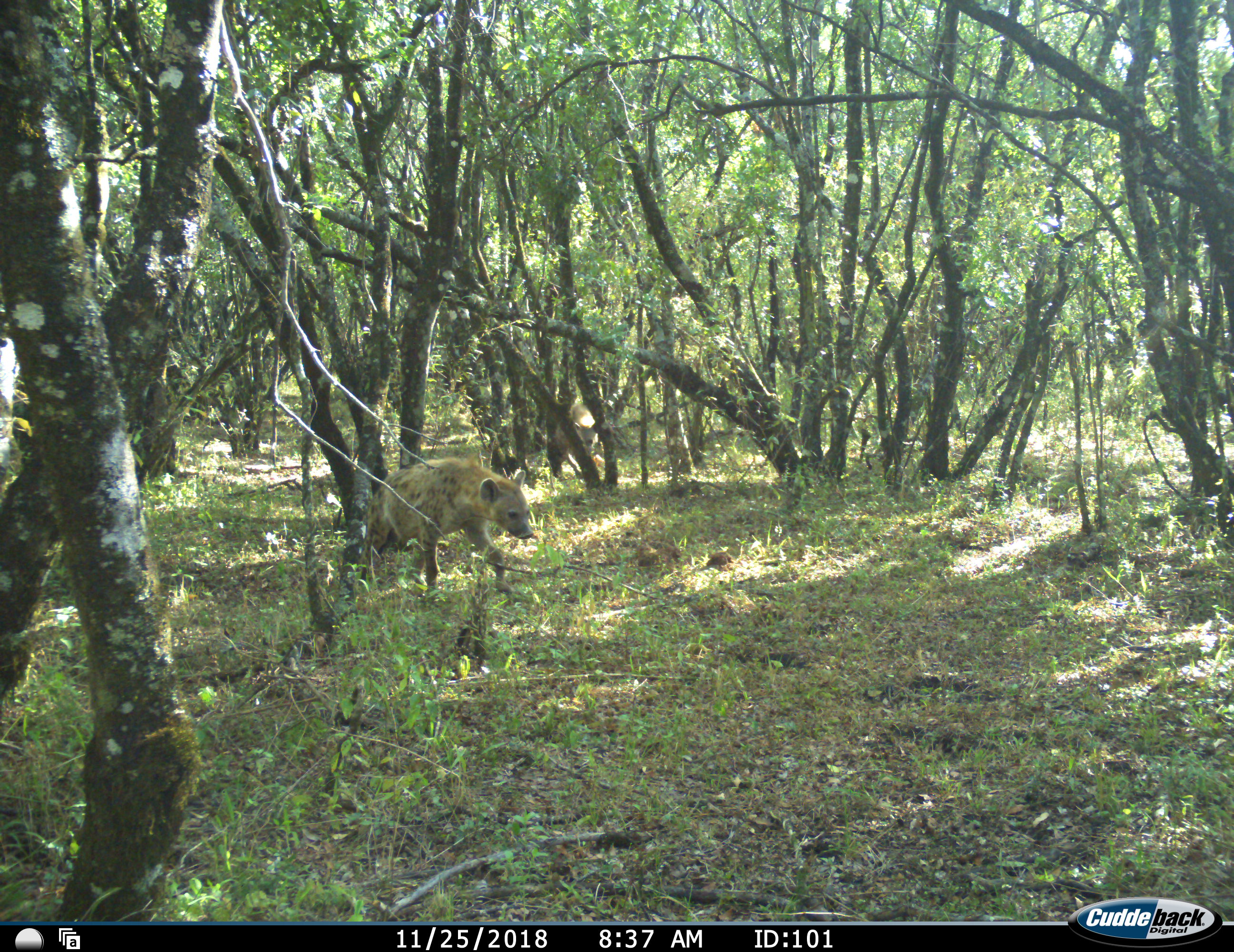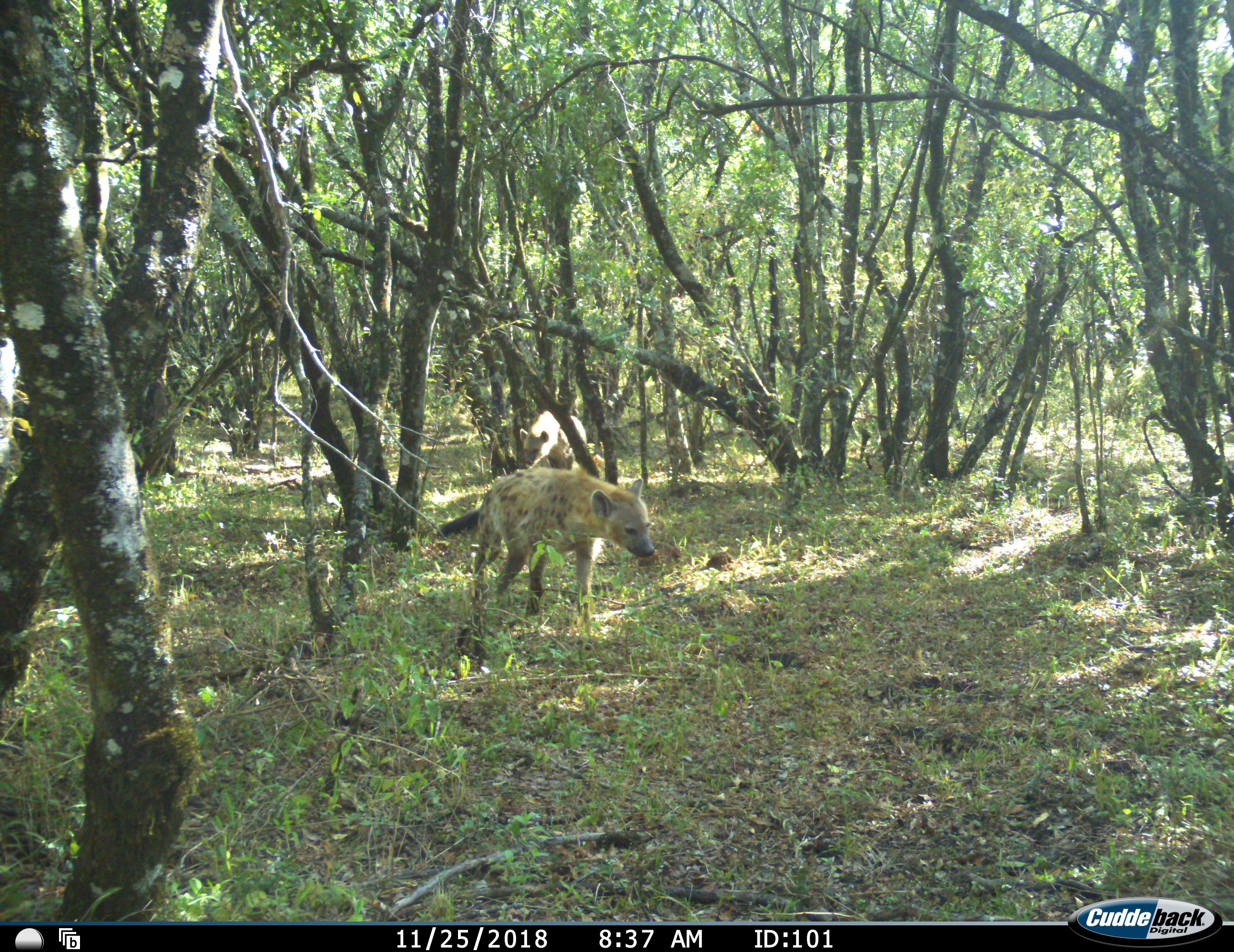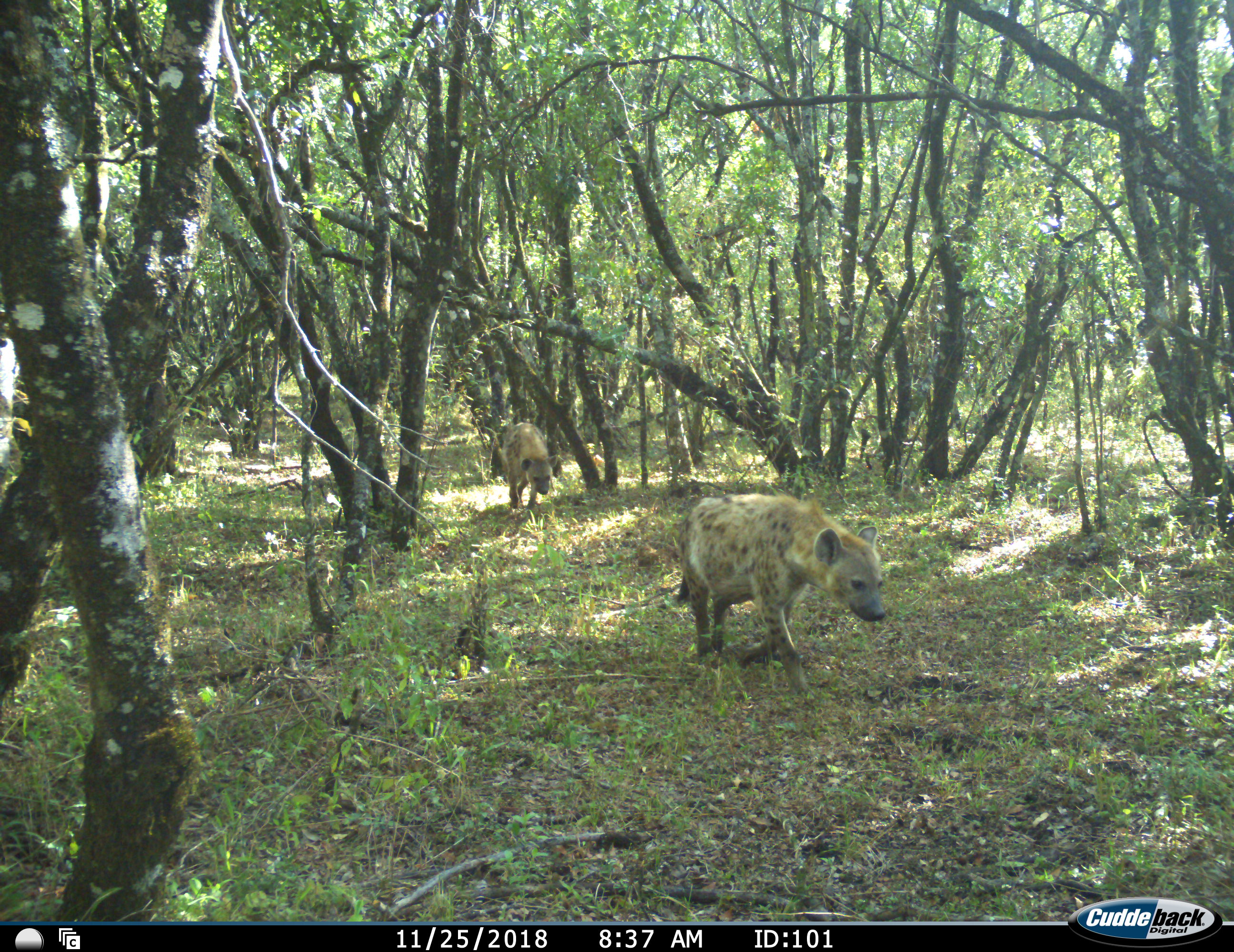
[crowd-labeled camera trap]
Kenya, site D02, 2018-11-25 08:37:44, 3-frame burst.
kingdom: Animalia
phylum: Chordata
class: Mammalia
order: Carnivora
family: Hyaenidae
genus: Crocuta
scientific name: Crocuta crocuta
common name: spotted hyena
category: hyenaspotted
Hyenaspotted (spotted hyena) (Crocuta crocuta), count 2. Behavior (volunteer vote fractions): standing 0%, resting 0%, moving 100%, interacting 0%. Young present (vote fraction): 0%. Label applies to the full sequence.